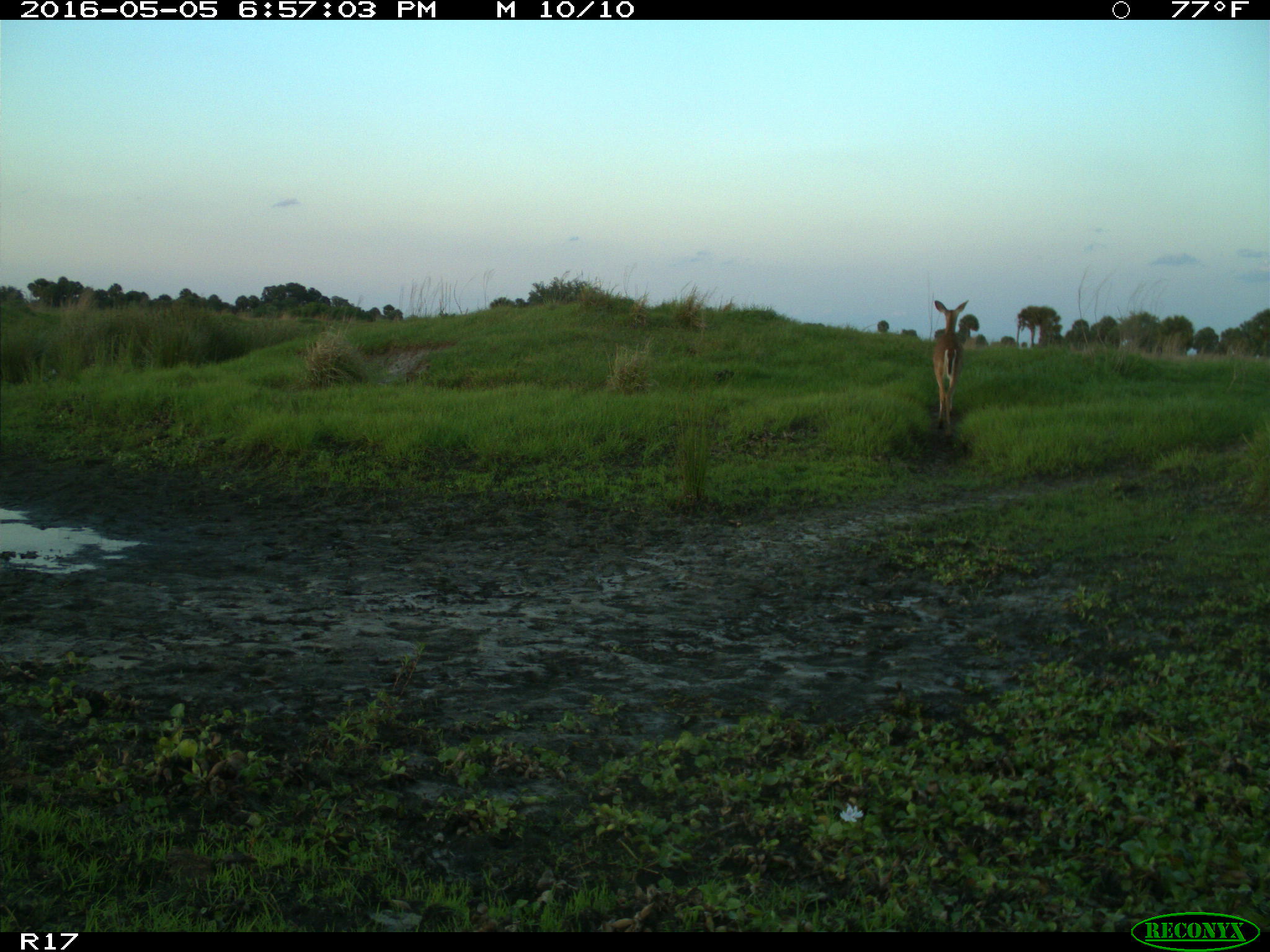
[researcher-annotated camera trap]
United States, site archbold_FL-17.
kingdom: Animalia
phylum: Chordata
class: Mammalia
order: Artiodactyla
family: Cervidae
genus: Odocoileus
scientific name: Odocoileus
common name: deer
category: unidentified deer